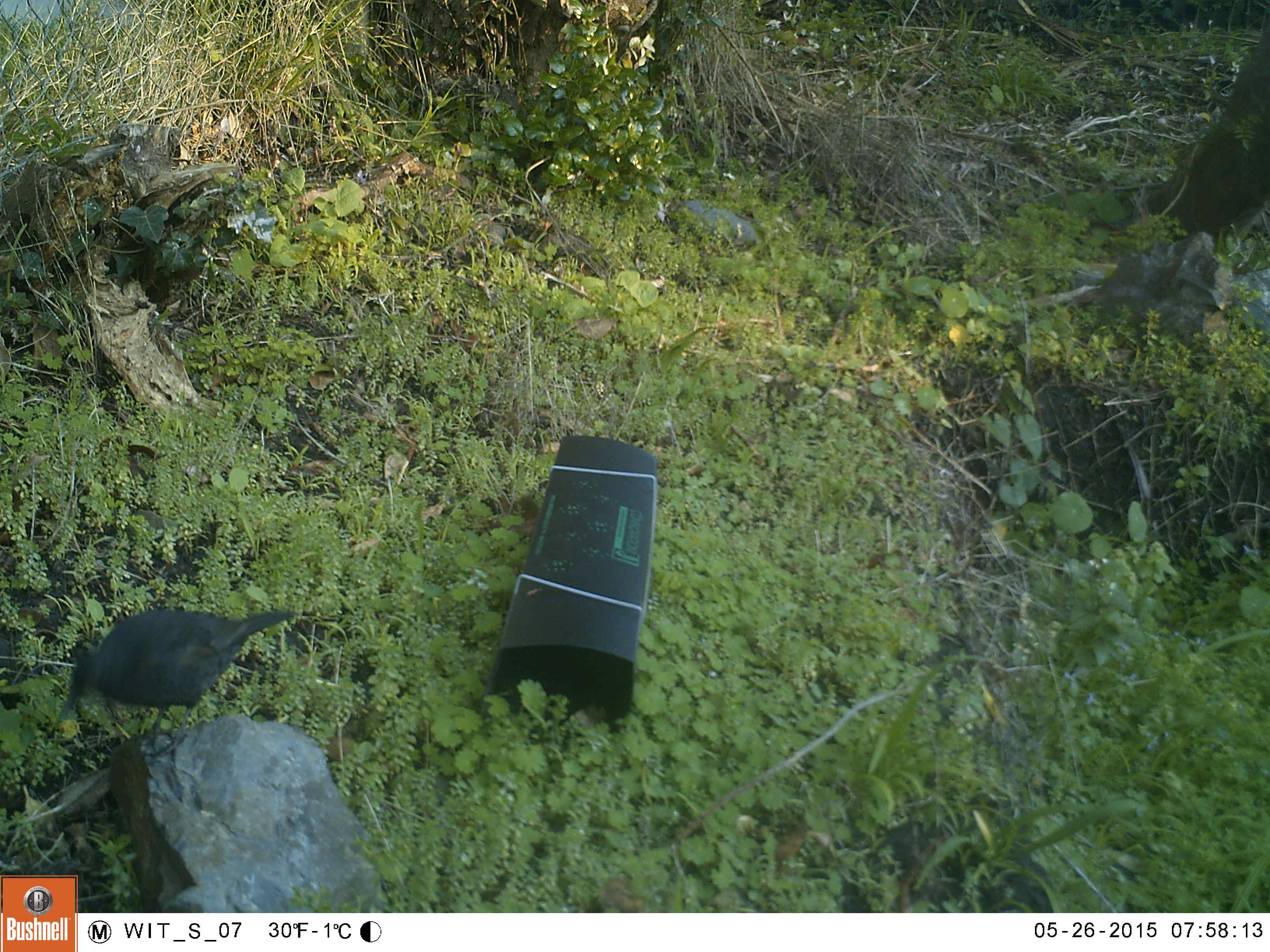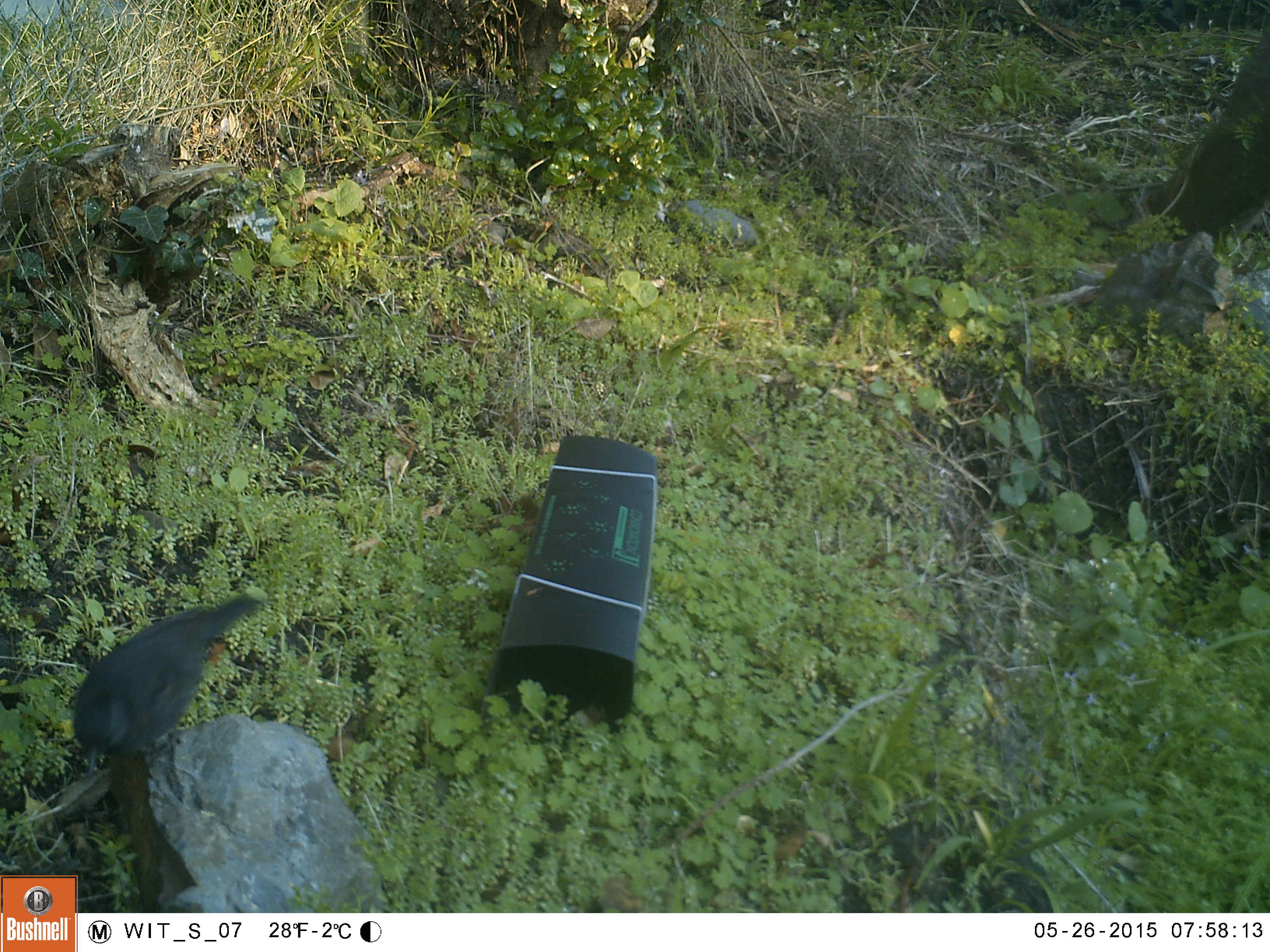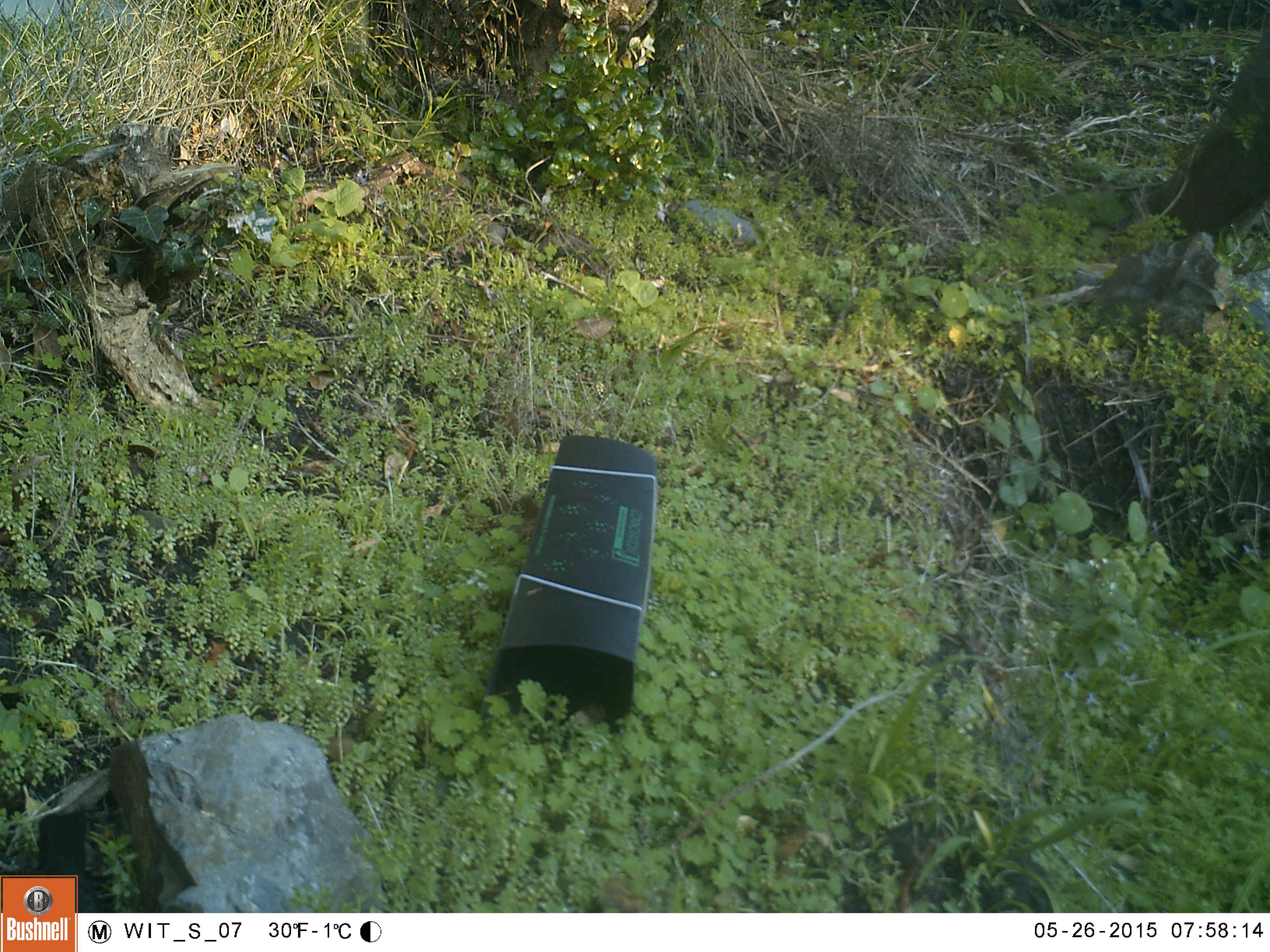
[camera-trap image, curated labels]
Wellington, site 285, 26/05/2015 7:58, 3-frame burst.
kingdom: Animalia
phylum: Chordata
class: Aves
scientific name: Aves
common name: bird